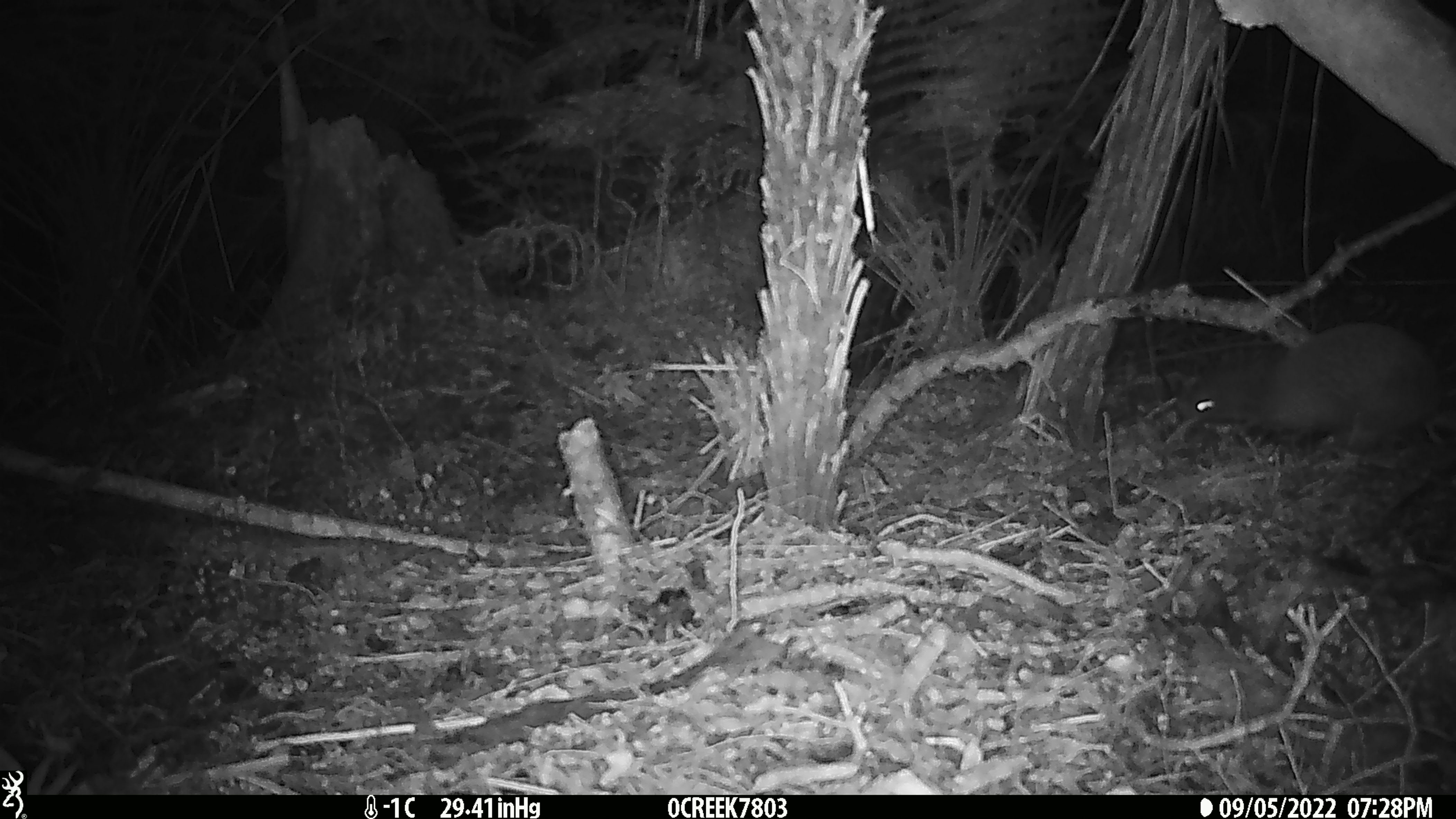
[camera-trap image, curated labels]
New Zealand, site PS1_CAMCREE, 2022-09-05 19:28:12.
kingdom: Animalia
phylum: Chordata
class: Aves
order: Apterygiformes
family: Apterygidae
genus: Apteryx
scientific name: Apteryx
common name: kiwi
Kiwi (Apteryx).